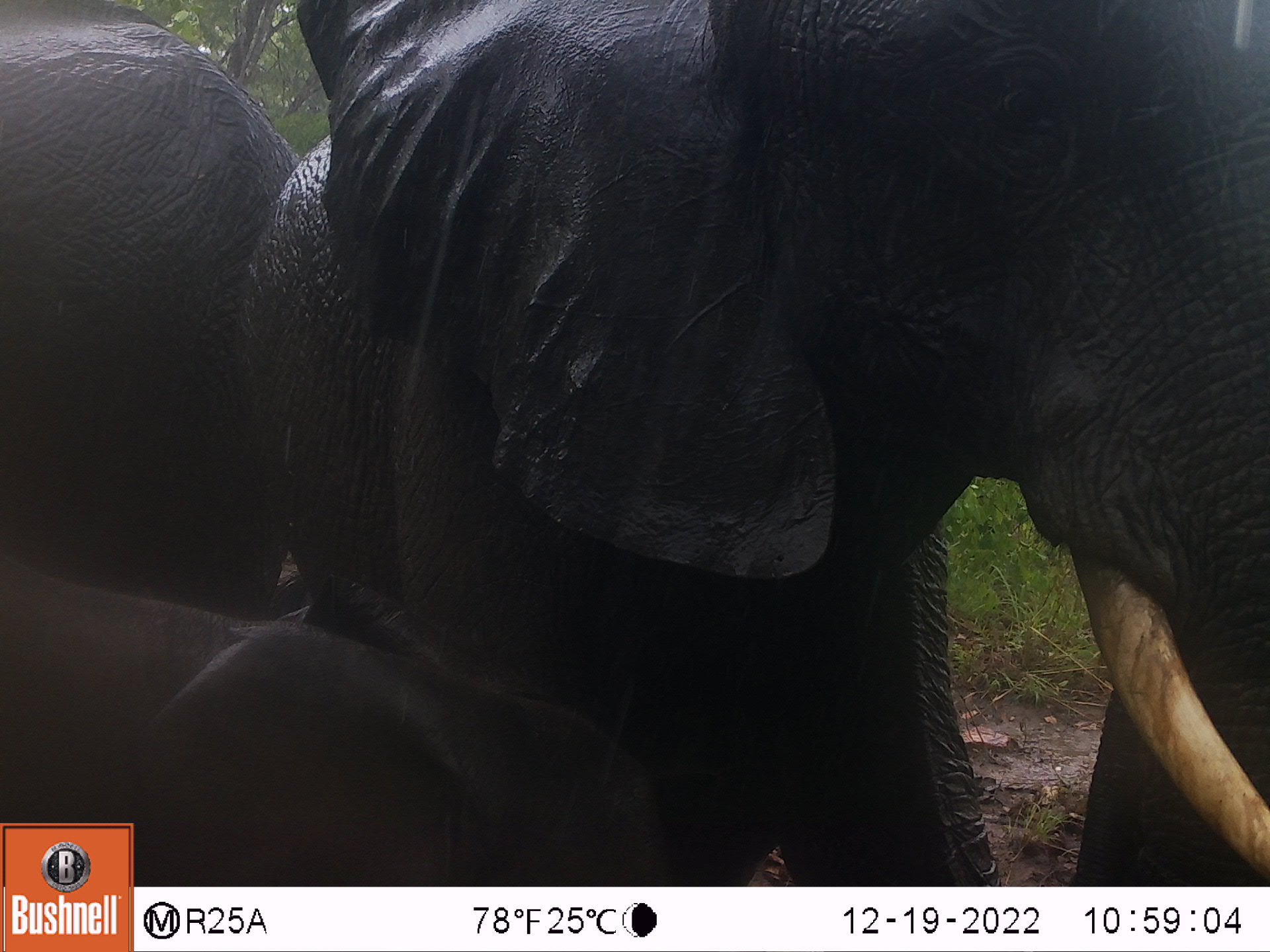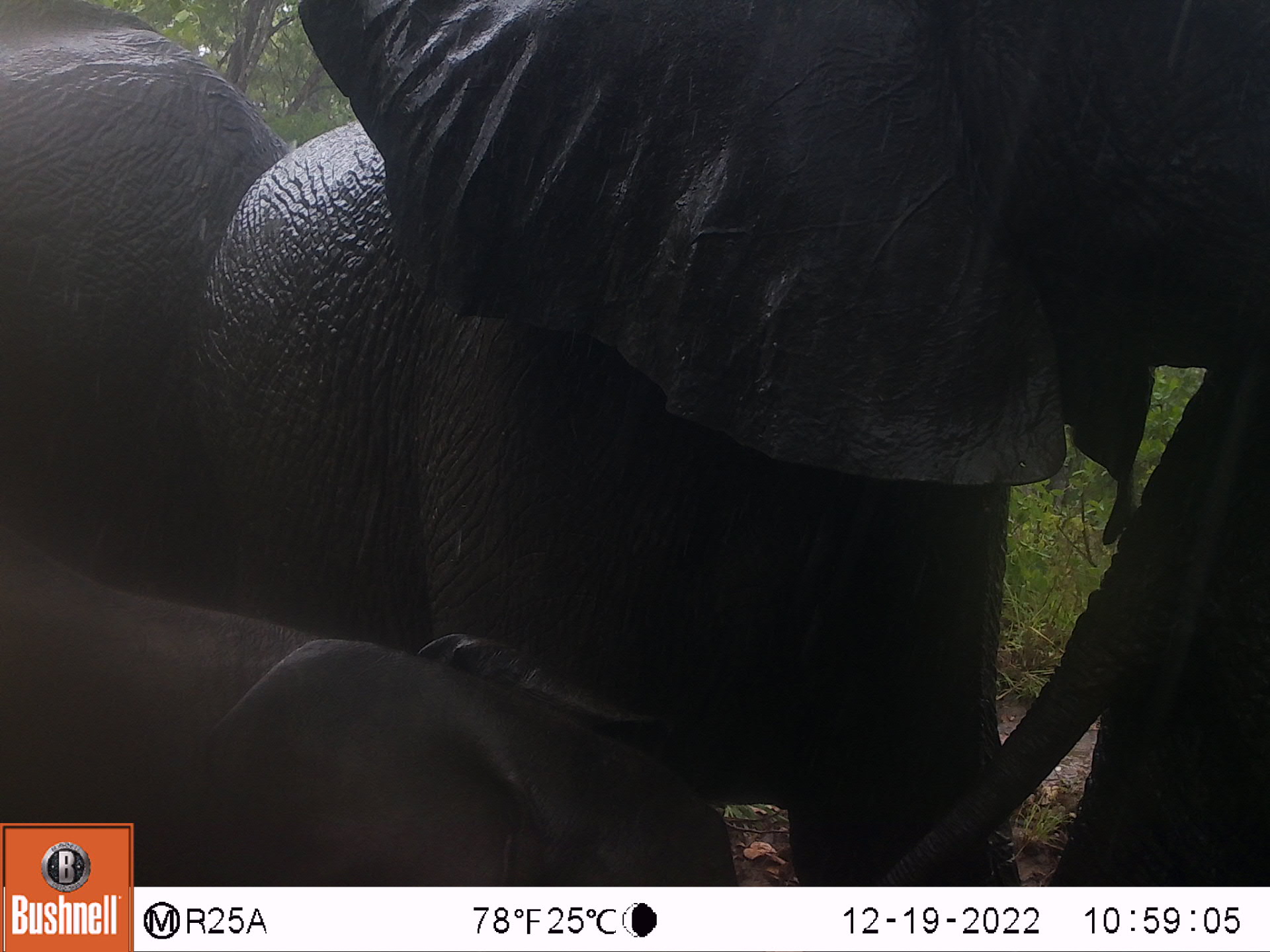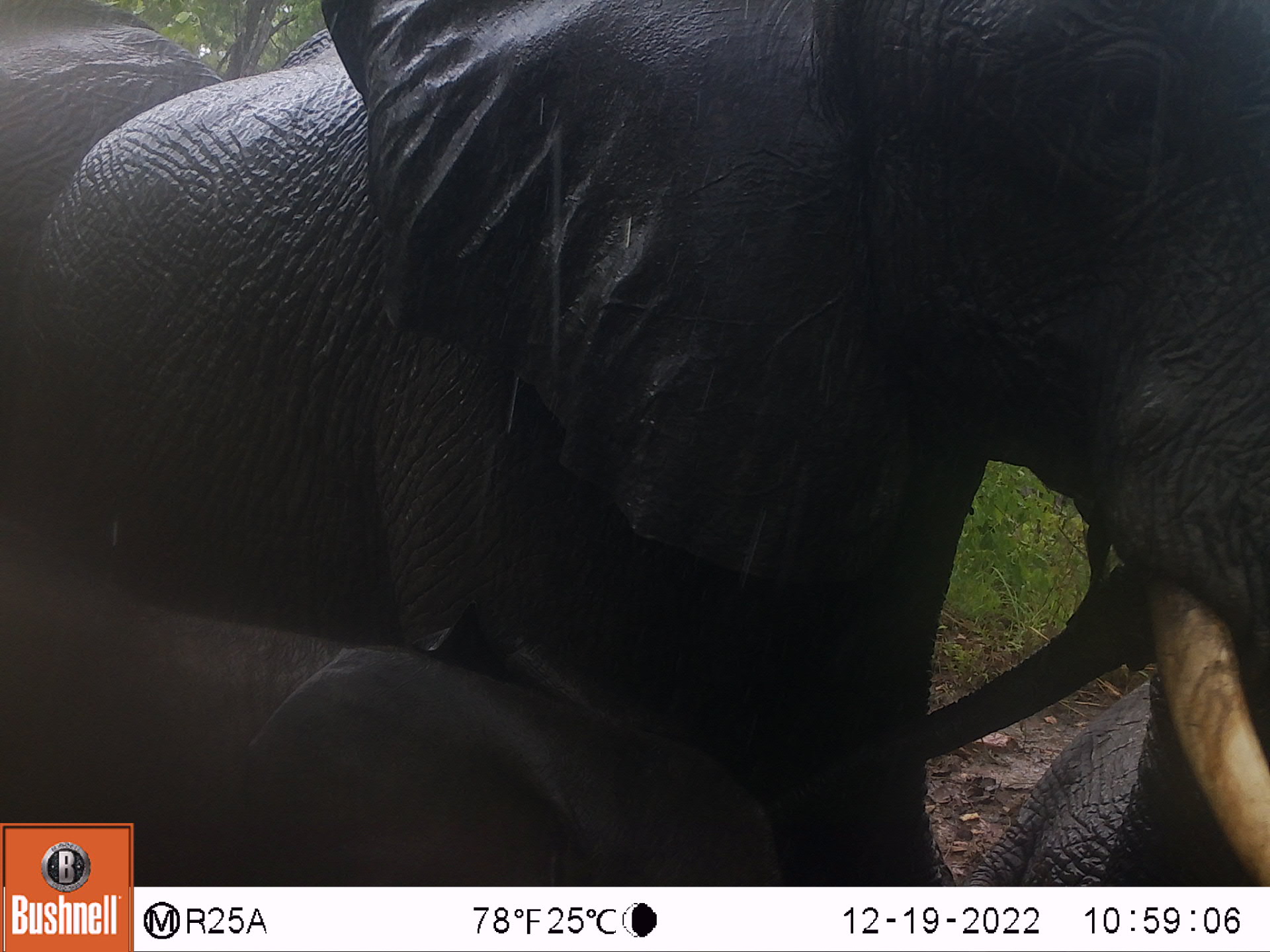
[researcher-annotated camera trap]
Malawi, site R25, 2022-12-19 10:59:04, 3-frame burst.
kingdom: Animalia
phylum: Chordata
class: Mammalia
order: Proboscidea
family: Elephantidae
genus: Loxodonta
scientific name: Loxodonta africana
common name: african savanna elephant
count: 3